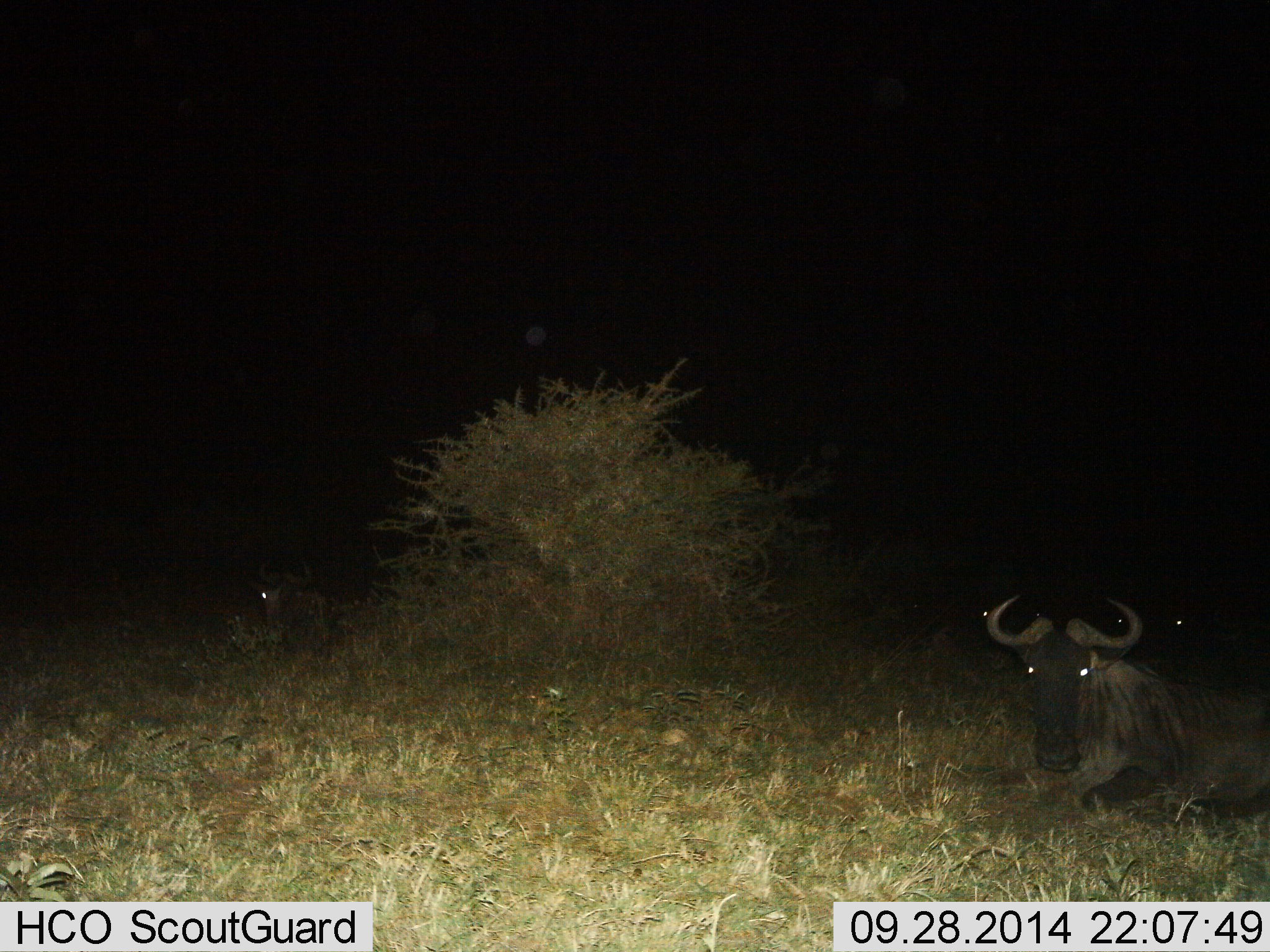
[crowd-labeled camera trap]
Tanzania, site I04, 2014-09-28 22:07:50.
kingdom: Animalia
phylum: Chordata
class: Mammalia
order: Artiodactyla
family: Bovidae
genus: Connochaetes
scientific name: Connochaetes taurinus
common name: blue wildebeest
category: wildebeest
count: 4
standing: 0%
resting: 100%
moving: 0%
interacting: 0%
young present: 0%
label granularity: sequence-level